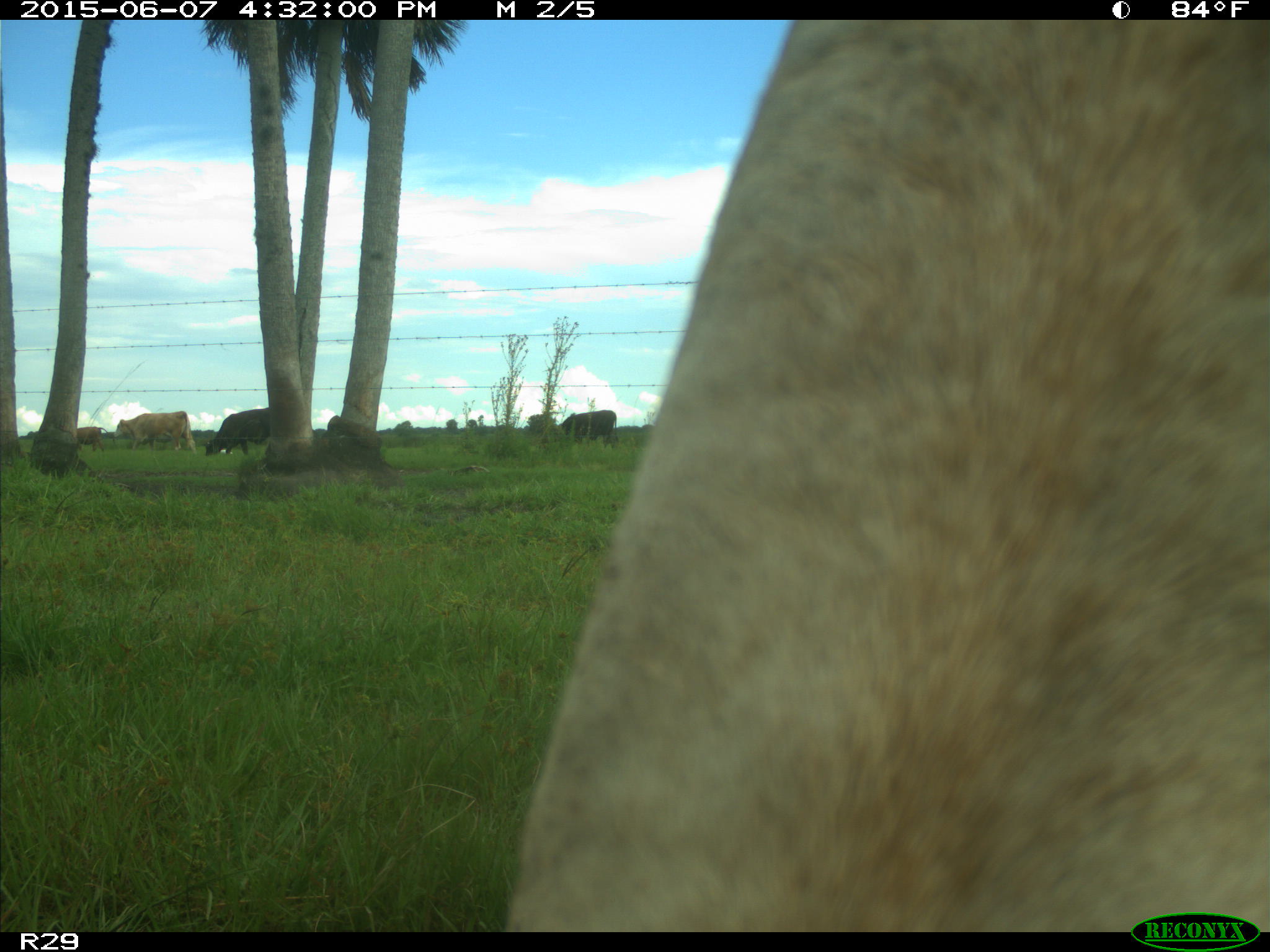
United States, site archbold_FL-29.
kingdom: Animalia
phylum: Chordata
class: Mammalia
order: Artiodactyla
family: Bovidae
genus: Bos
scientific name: Bos taurus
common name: domestic cow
Bos taurus (domestic cow).